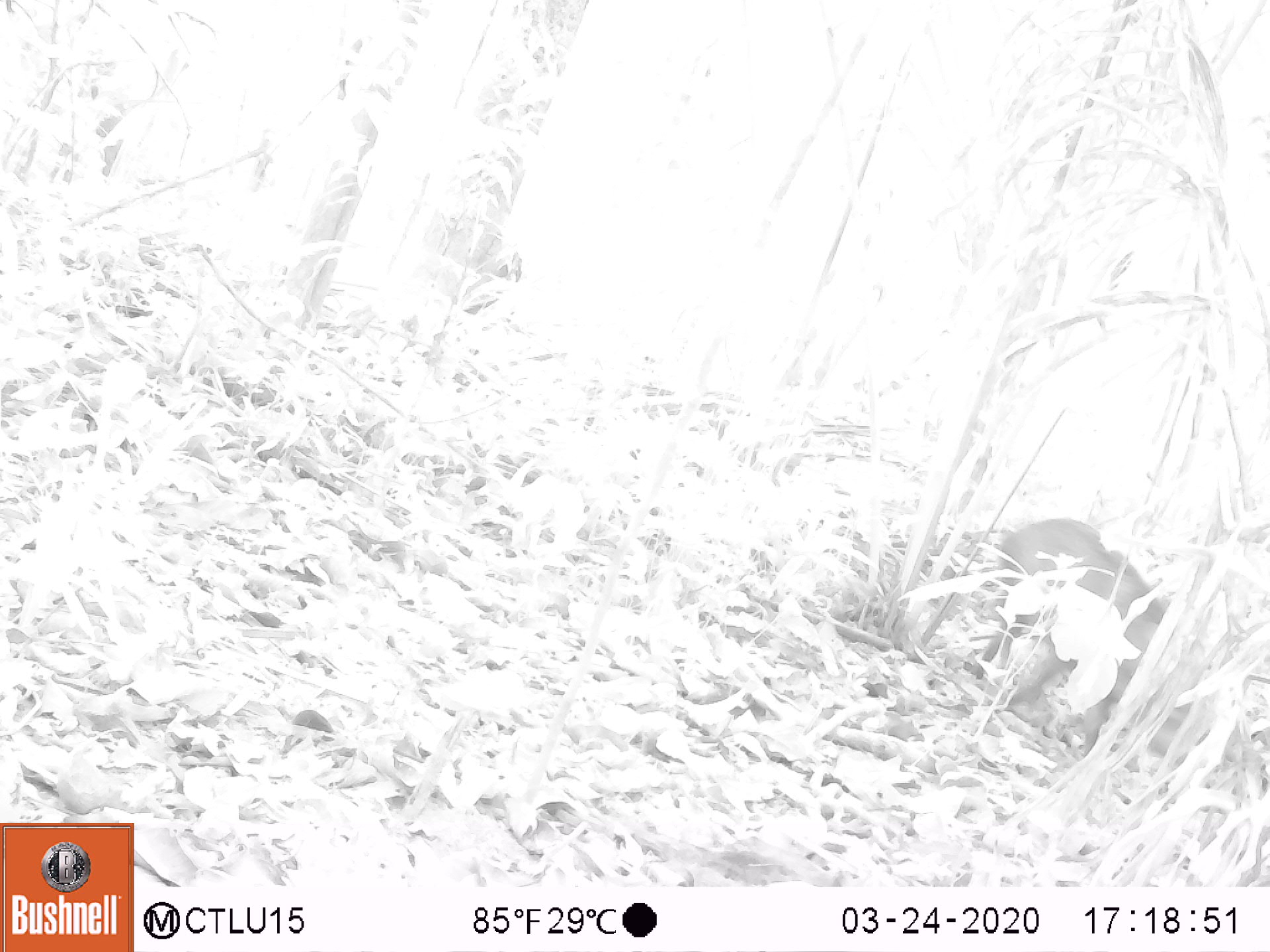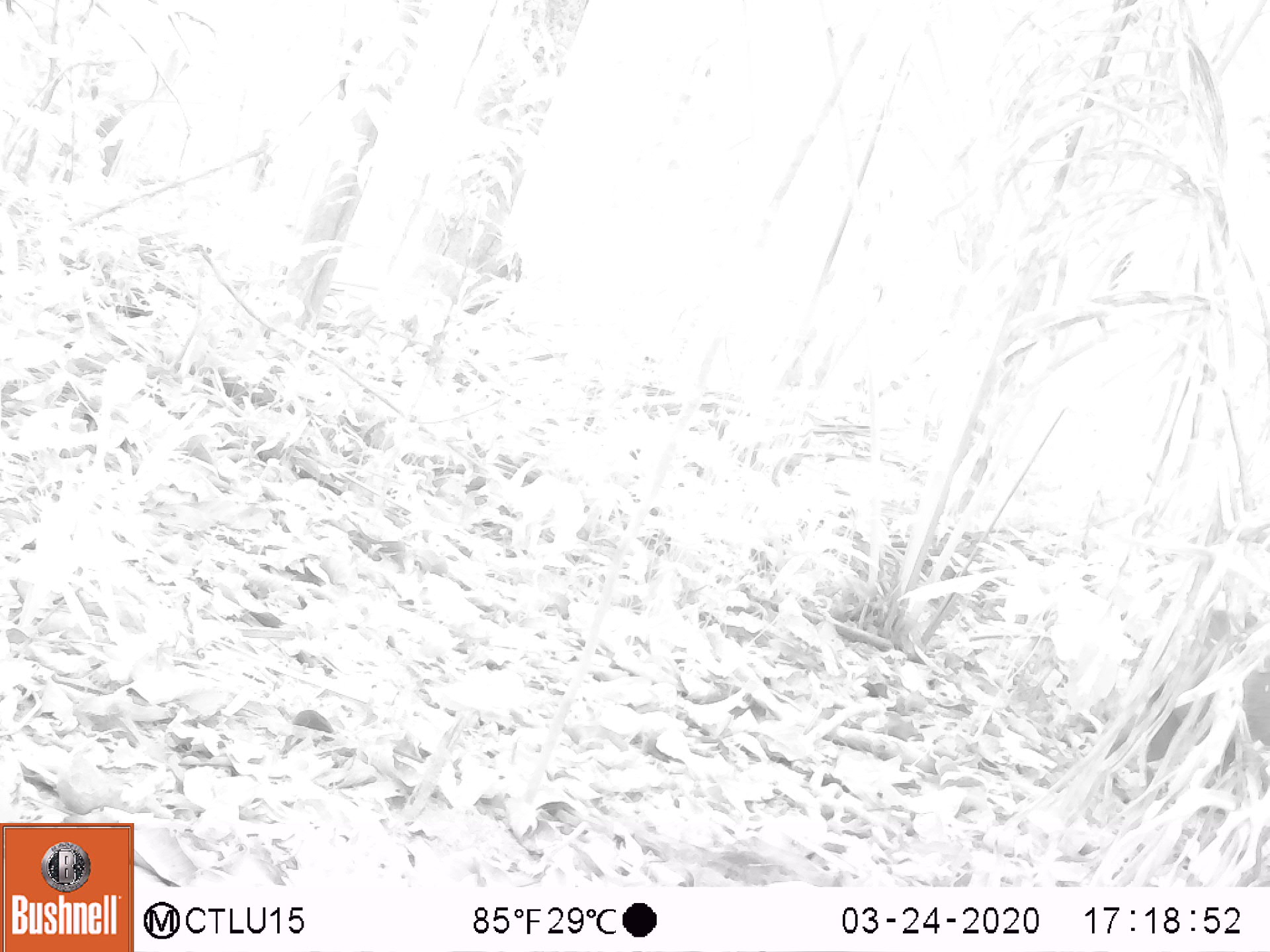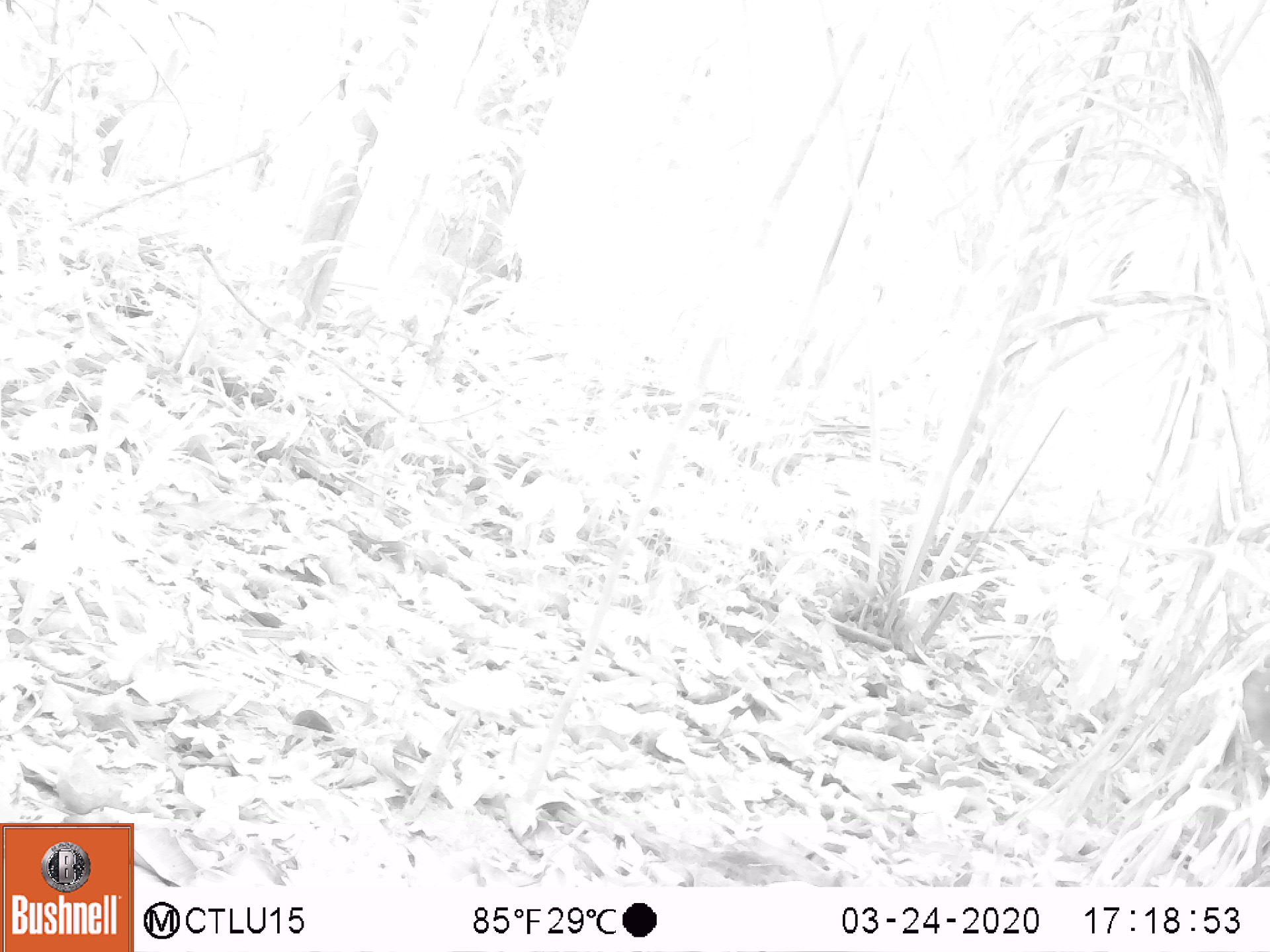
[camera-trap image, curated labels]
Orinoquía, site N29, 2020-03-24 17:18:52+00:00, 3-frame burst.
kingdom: Animalia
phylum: Chordata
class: Mammalia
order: Artiodactyla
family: Tayassuidae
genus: Pecari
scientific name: Pecari tajacu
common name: collared peccary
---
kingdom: Animalia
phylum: Chordata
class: Mammalia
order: Rodentia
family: Dasyproctidae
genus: Dasyprocta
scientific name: Dasyprocta fuliginosa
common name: black agouti